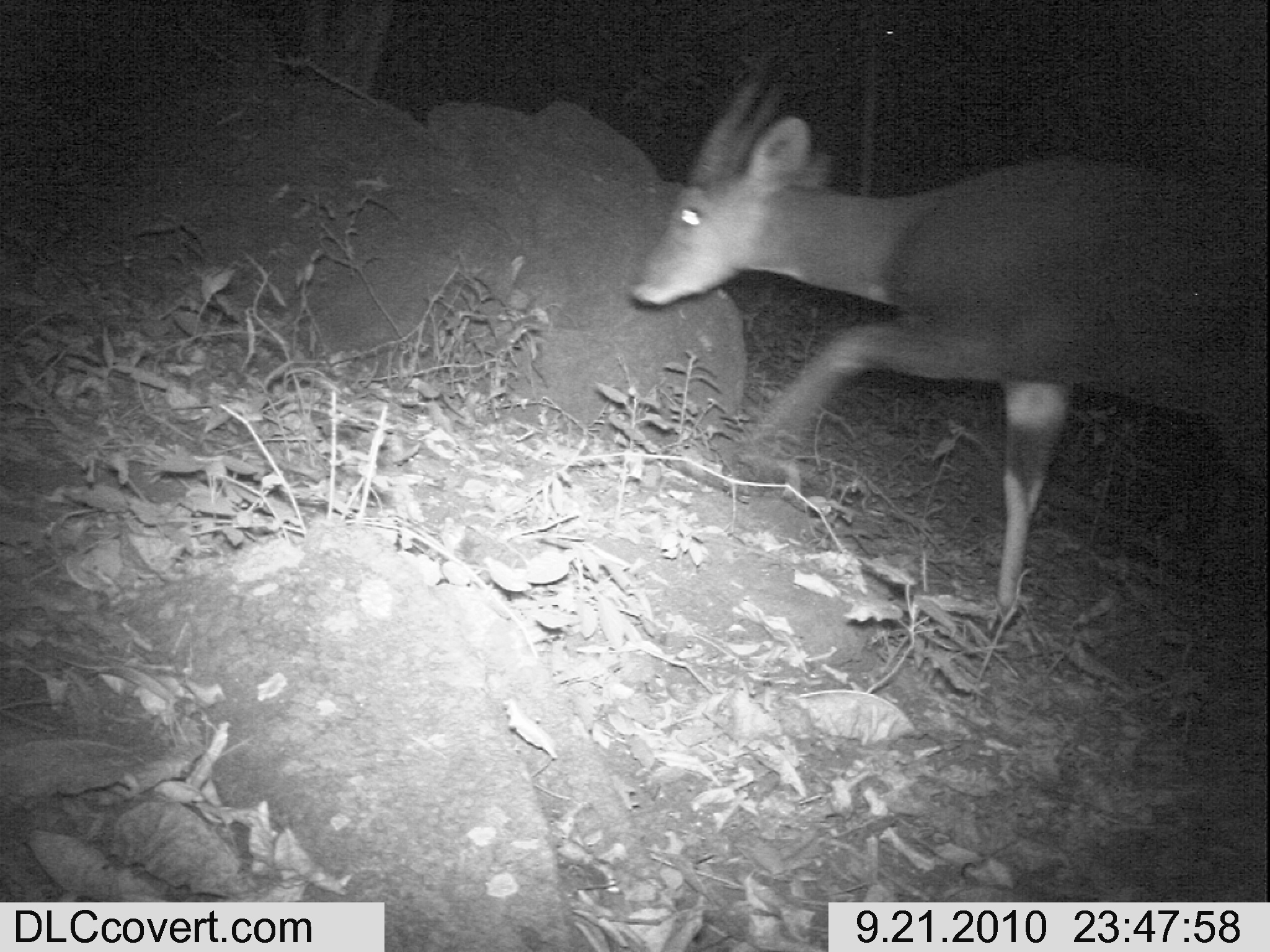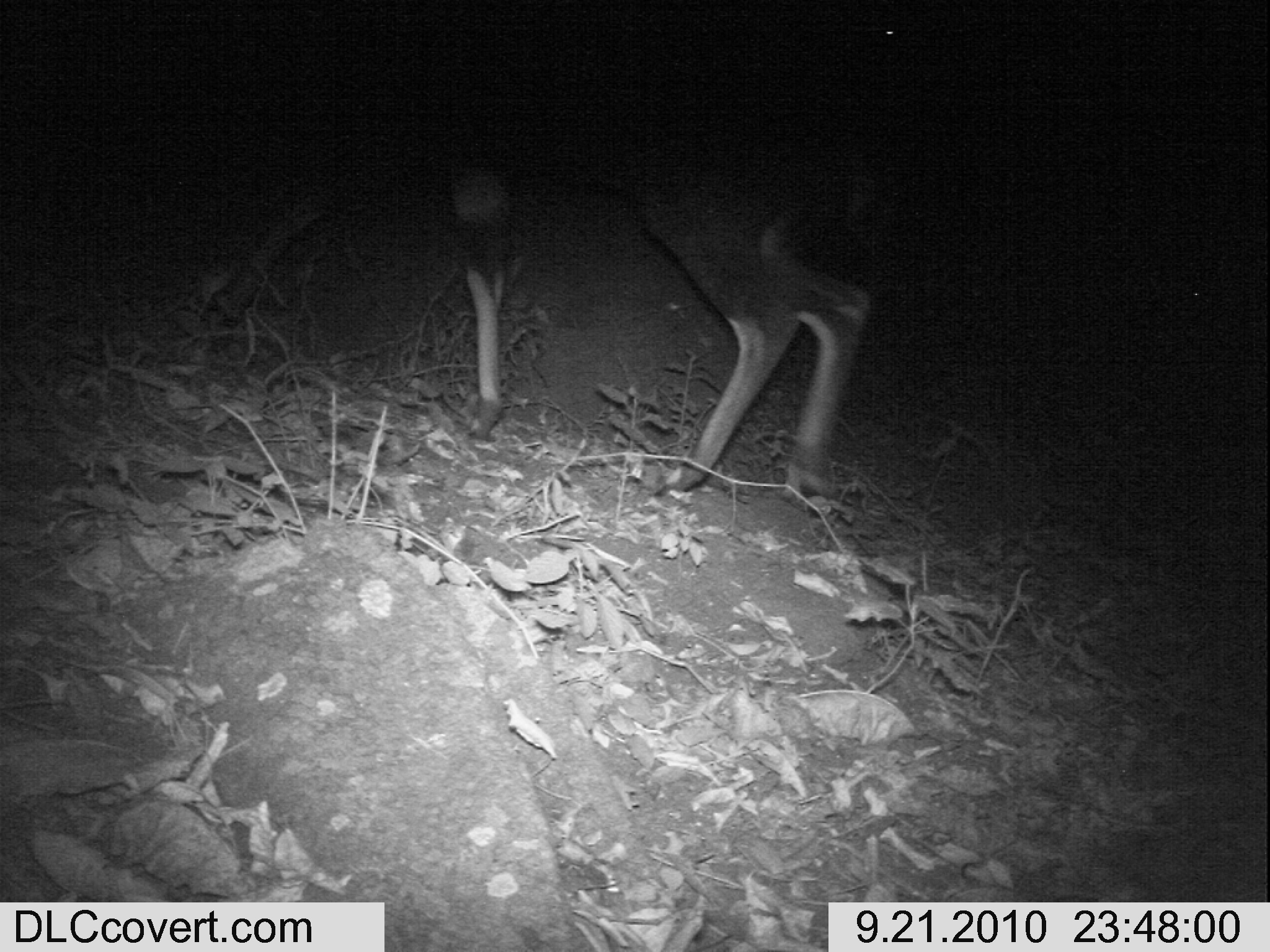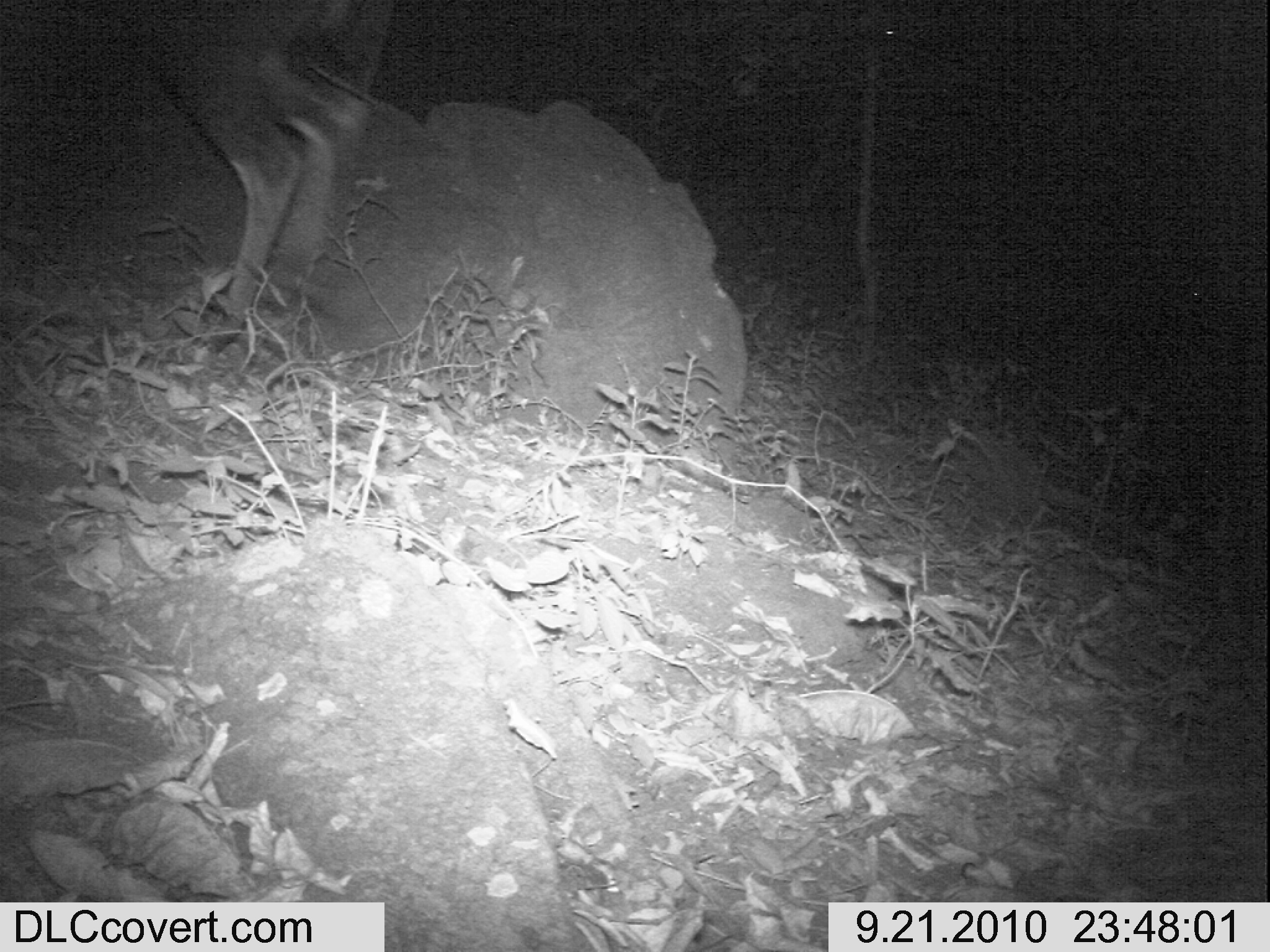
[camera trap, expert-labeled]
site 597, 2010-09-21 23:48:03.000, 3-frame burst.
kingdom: Animalia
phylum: Chordata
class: Mammalia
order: Artiodactyla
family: Bovidae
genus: Tragelaphus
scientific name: Tragelaphus scriptus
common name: bushbuck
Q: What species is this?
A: Tragelaphus scriptus (bushbuck).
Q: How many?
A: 1.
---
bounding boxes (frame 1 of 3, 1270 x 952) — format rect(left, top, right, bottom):
tragelaphus scriptus: rect(618, 69, 1270, 635)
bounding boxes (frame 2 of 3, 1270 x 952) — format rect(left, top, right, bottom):
tragelaphus scriptus: rect(190, 0, 879, 494)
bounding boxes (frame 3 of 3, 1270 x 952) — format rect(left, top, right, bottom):
tragelaphus scriptus: rect(50, 0, 371, 359)